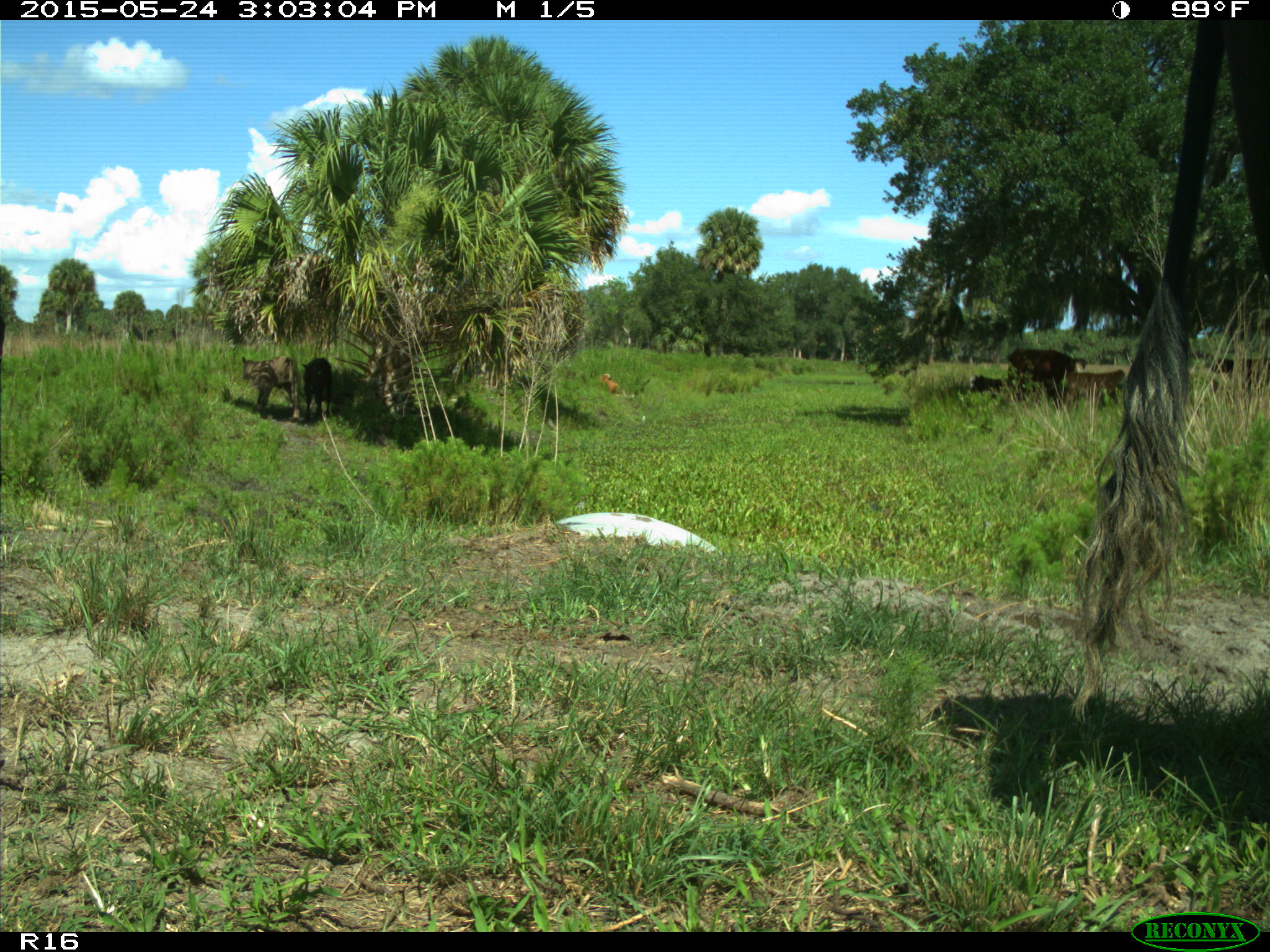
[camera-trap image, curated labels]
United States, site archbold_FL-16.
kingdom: Animalia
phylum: Chordata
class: Mammalia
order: Artiodactyla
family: Bovidae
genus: Bos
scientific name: Bos taurus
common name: domestic cow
Bos taurus (domestic cow).